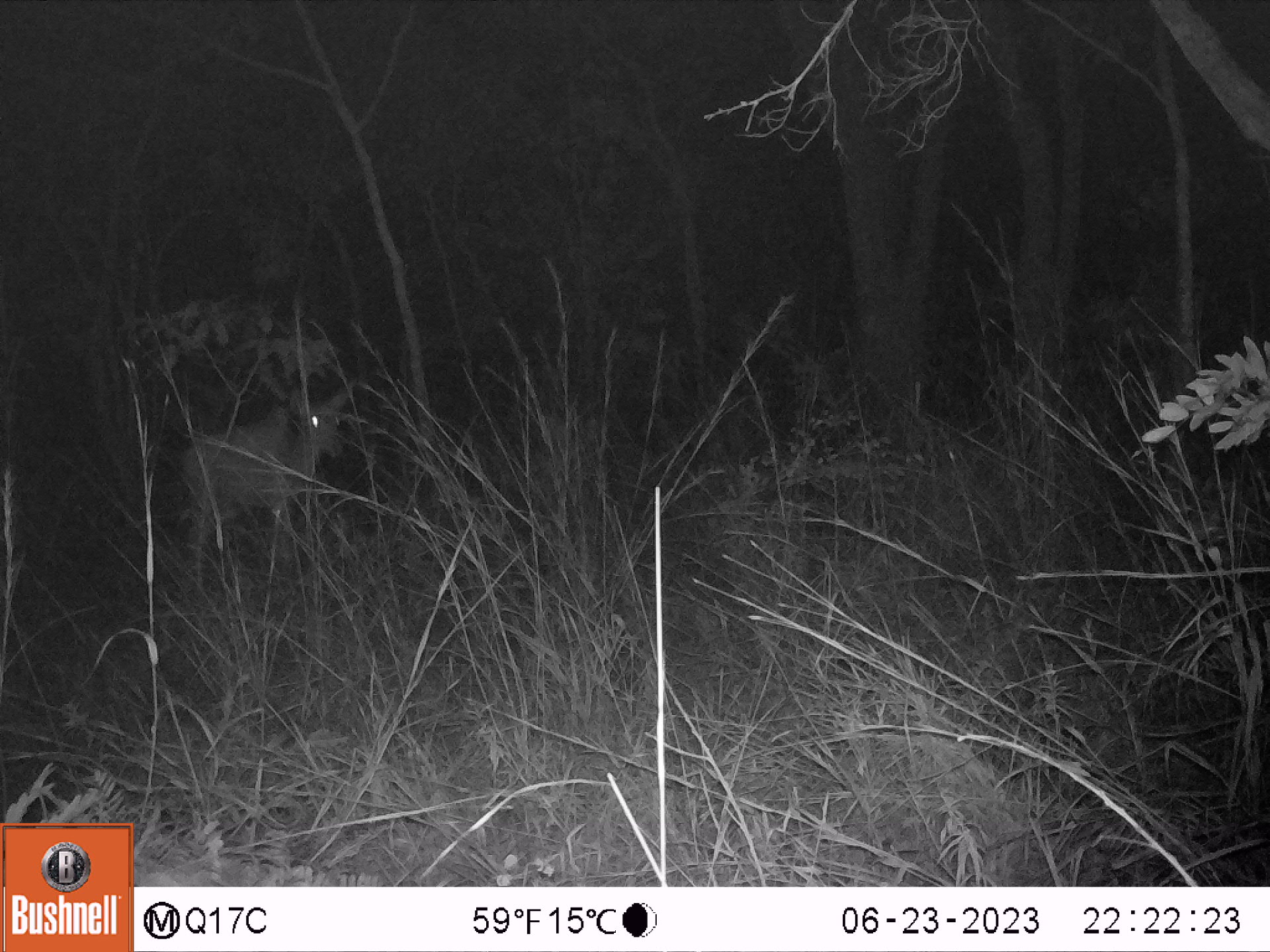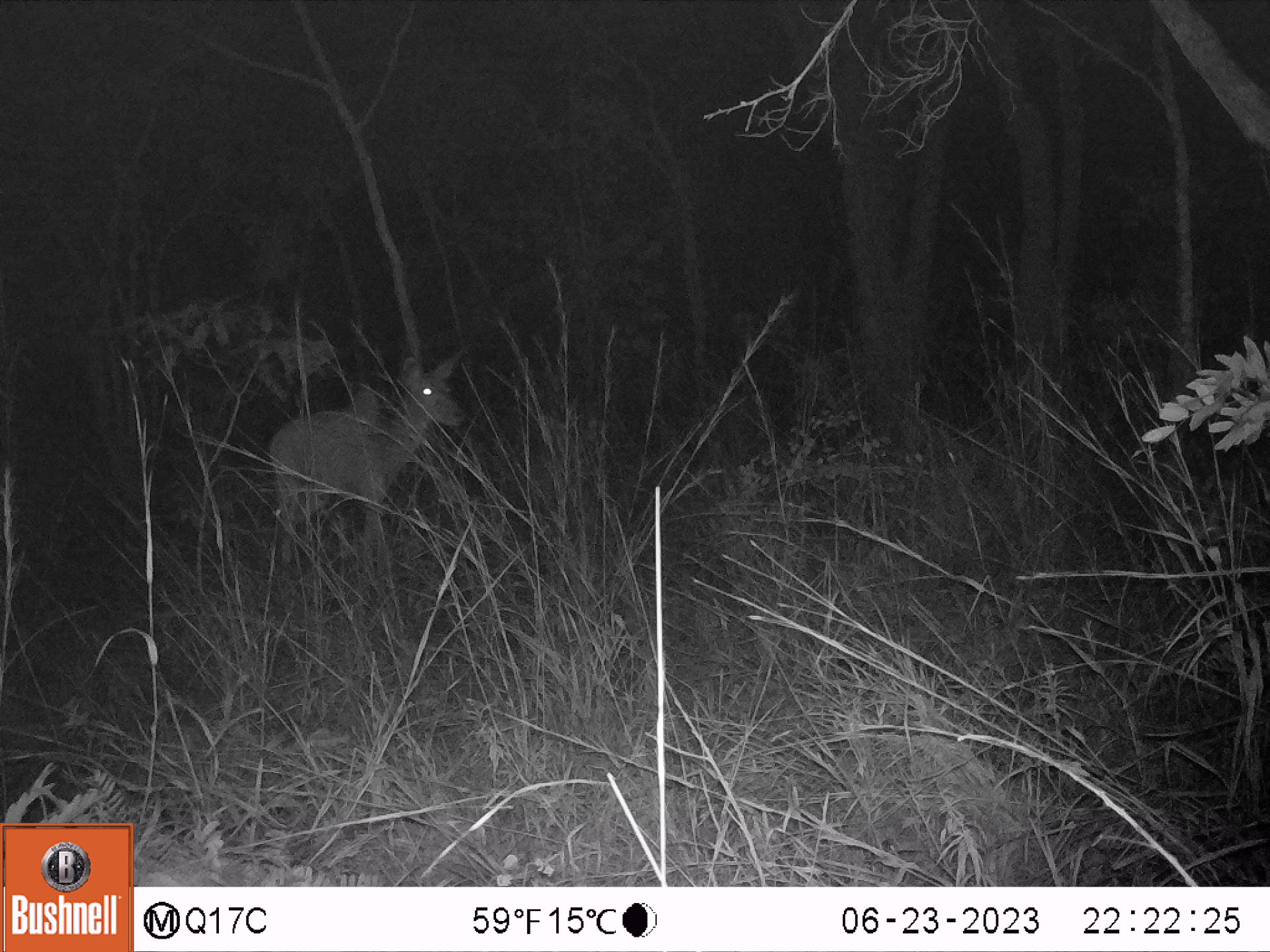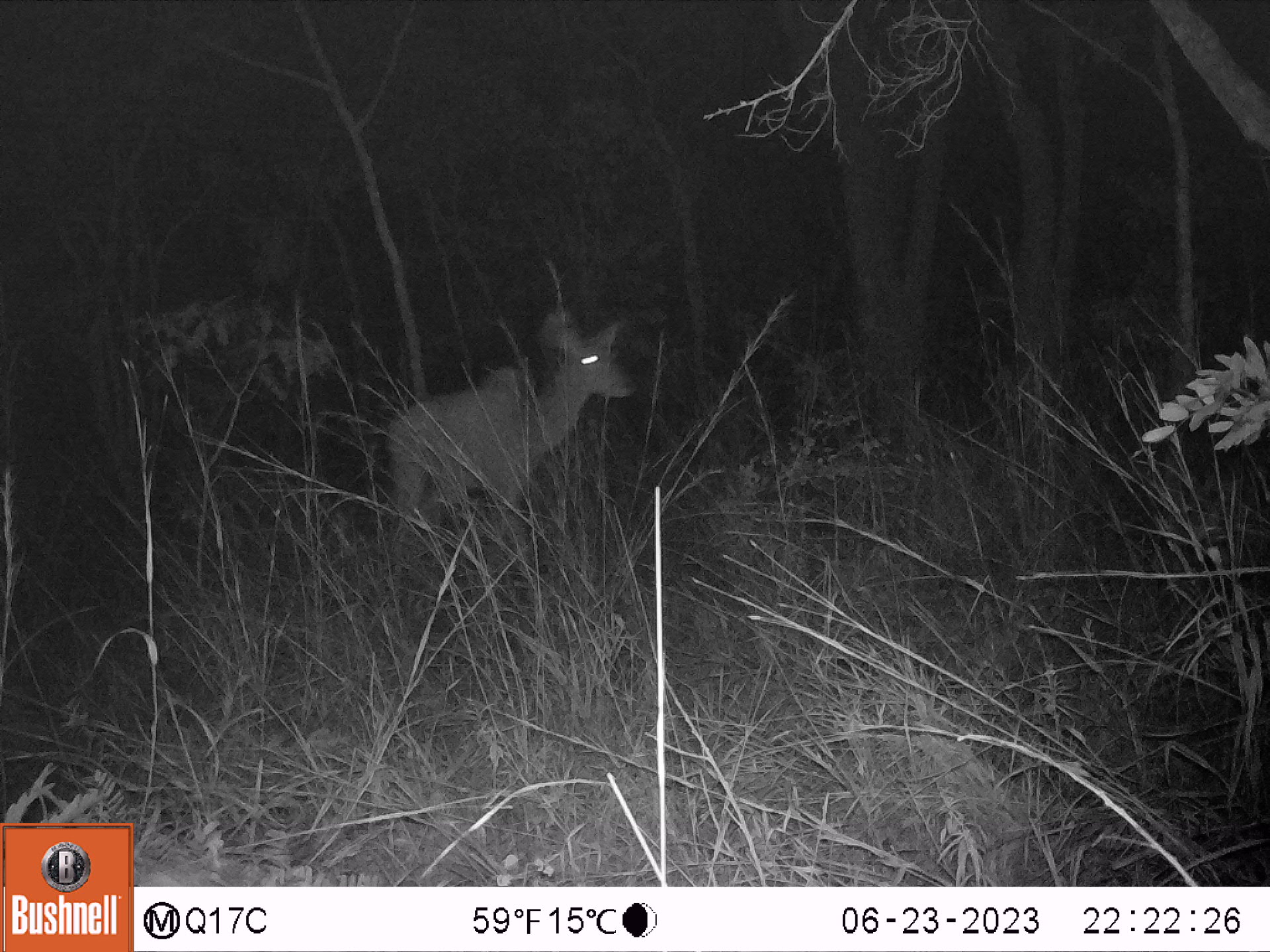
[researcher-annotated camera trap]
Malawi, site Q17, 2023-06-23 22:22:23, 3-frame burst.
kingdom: Animalia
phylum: Chordata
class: Mammalia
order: Artiodactyla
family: Bovidae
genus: Tragelaphus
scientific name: Tragelaphus strepsiceros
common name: greater kudu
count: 1